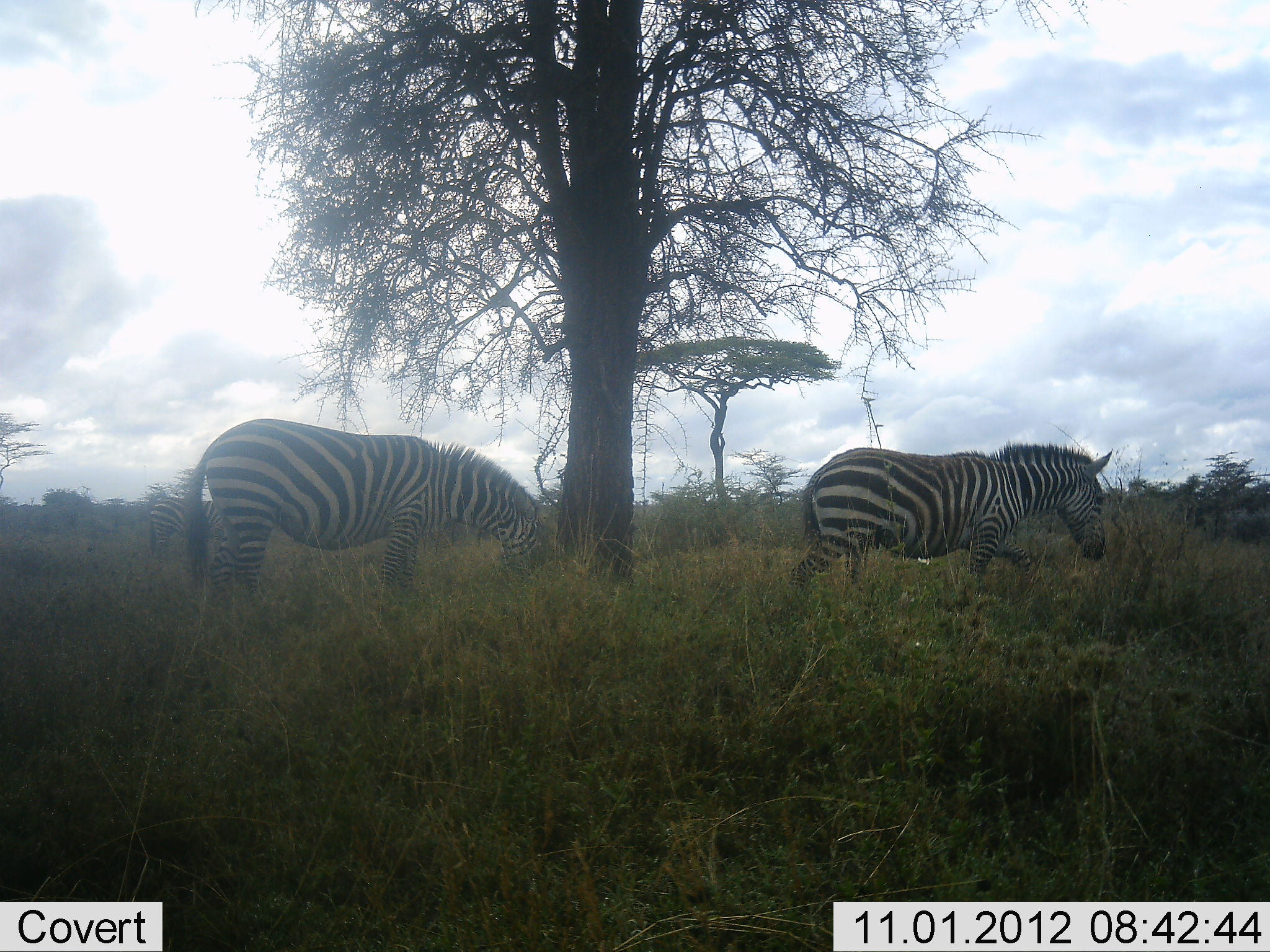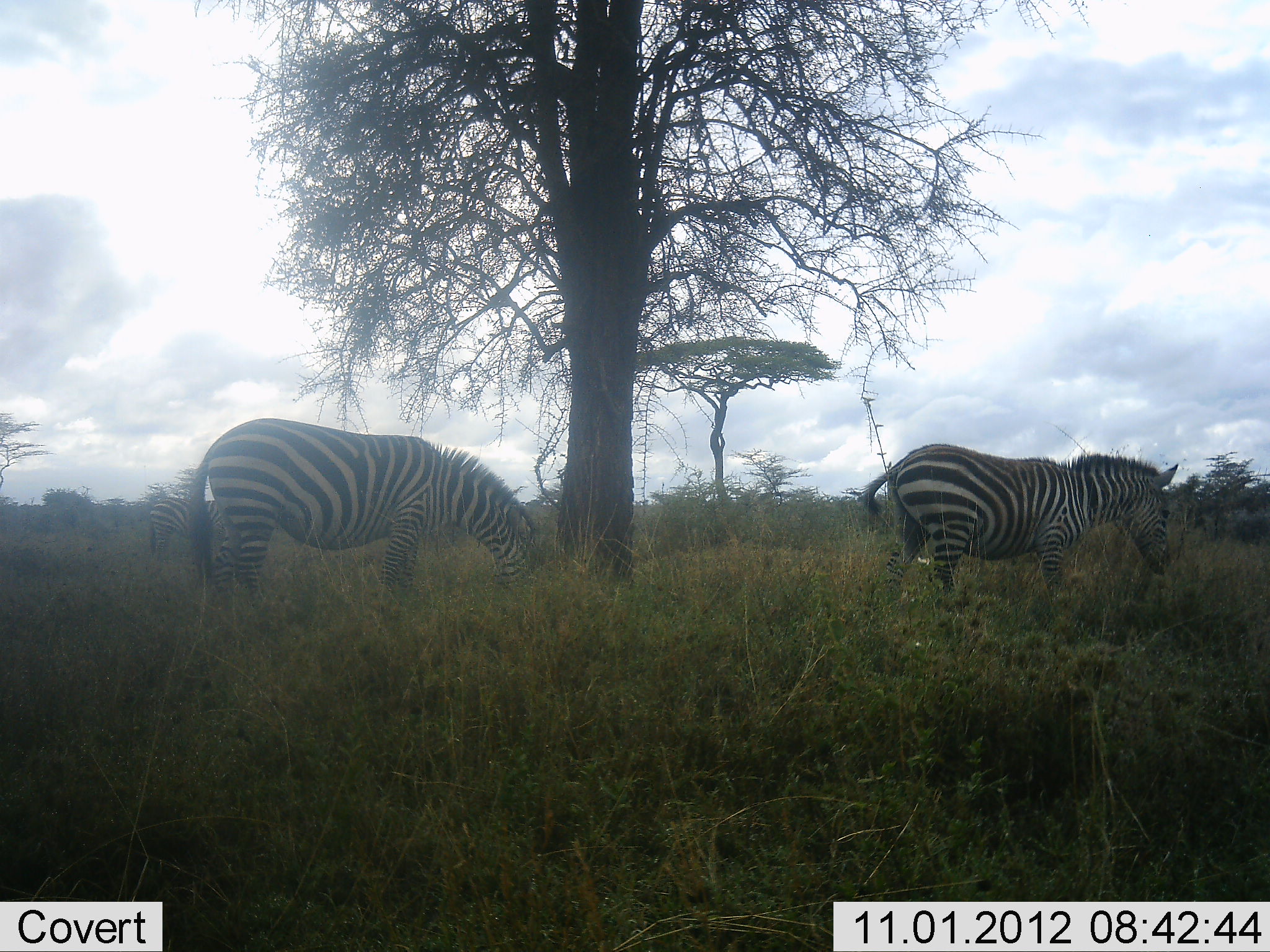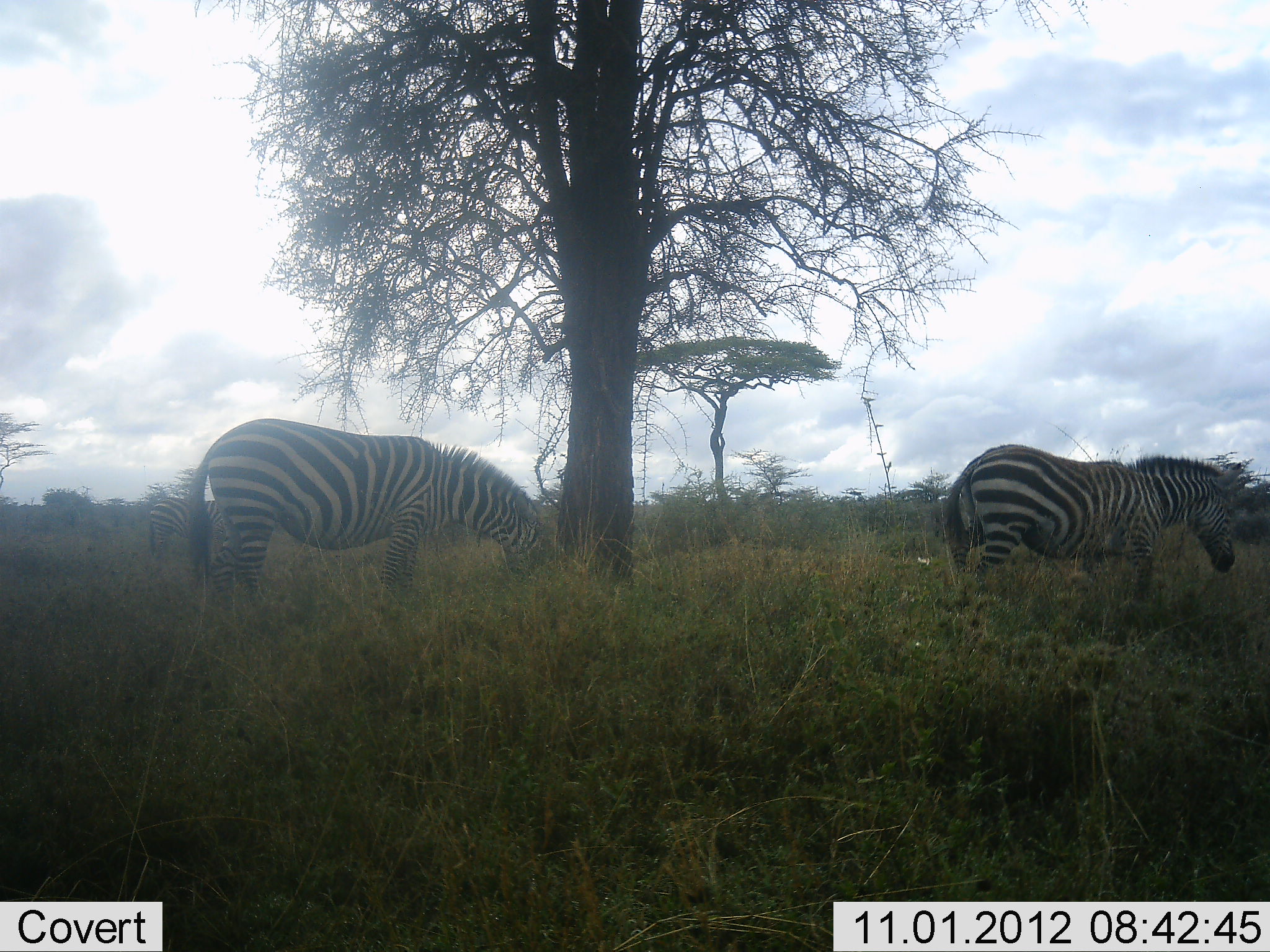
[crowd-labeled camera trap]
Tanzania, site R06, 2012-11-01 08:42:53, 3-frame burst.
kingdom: Animalia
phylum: Chordata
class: Mammalia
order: Perissodactyla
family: Equidae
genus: Equus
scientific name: Equus quagga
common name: plains zebra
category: zebra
Zebra (plains zebra) (Equus quagga), count 2. Behavior (volunteer vote fractions): standing 30%, resting 0%, moving 60%, interacting 0%. Young present (vote fraction): 0%. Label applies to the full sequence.